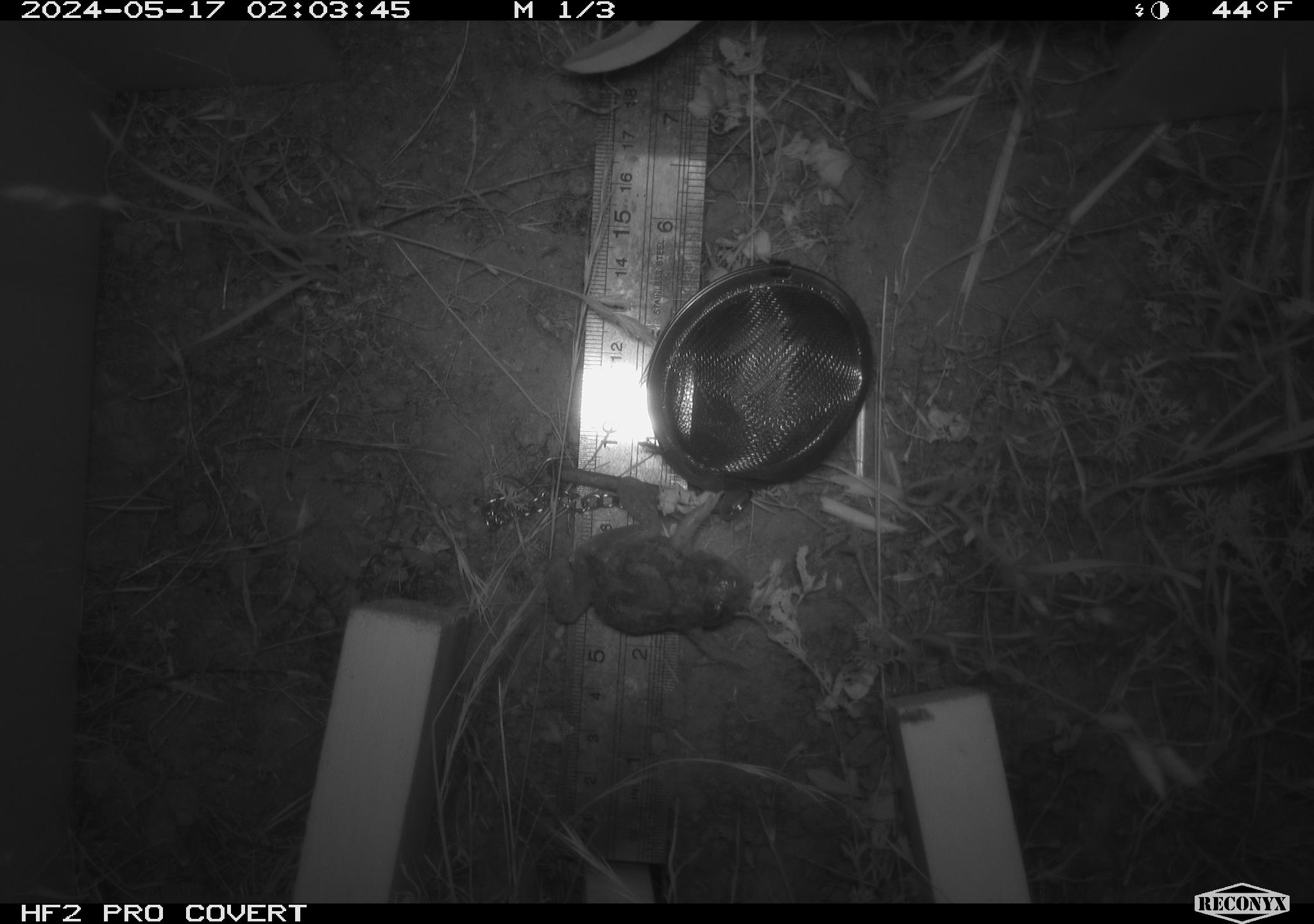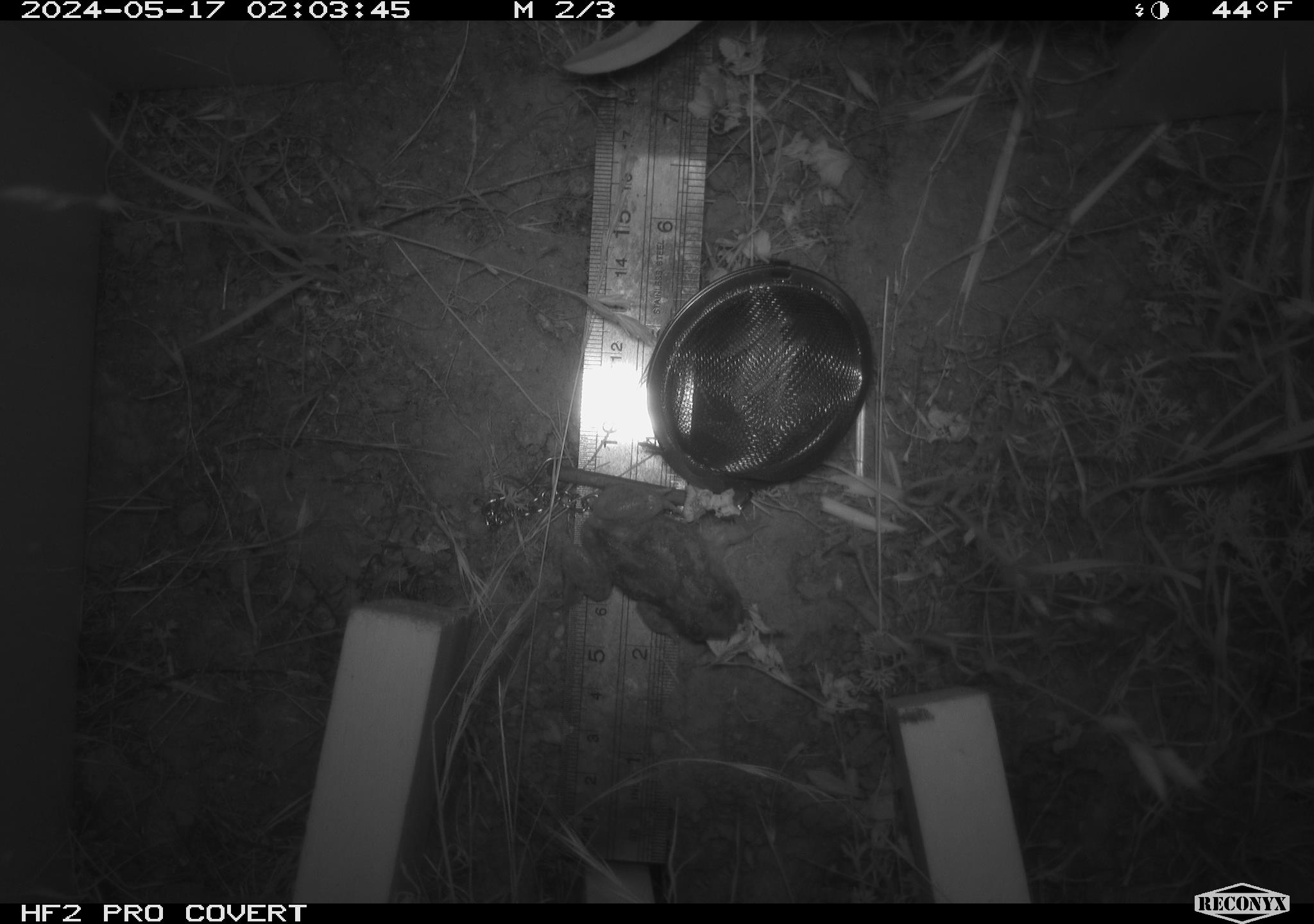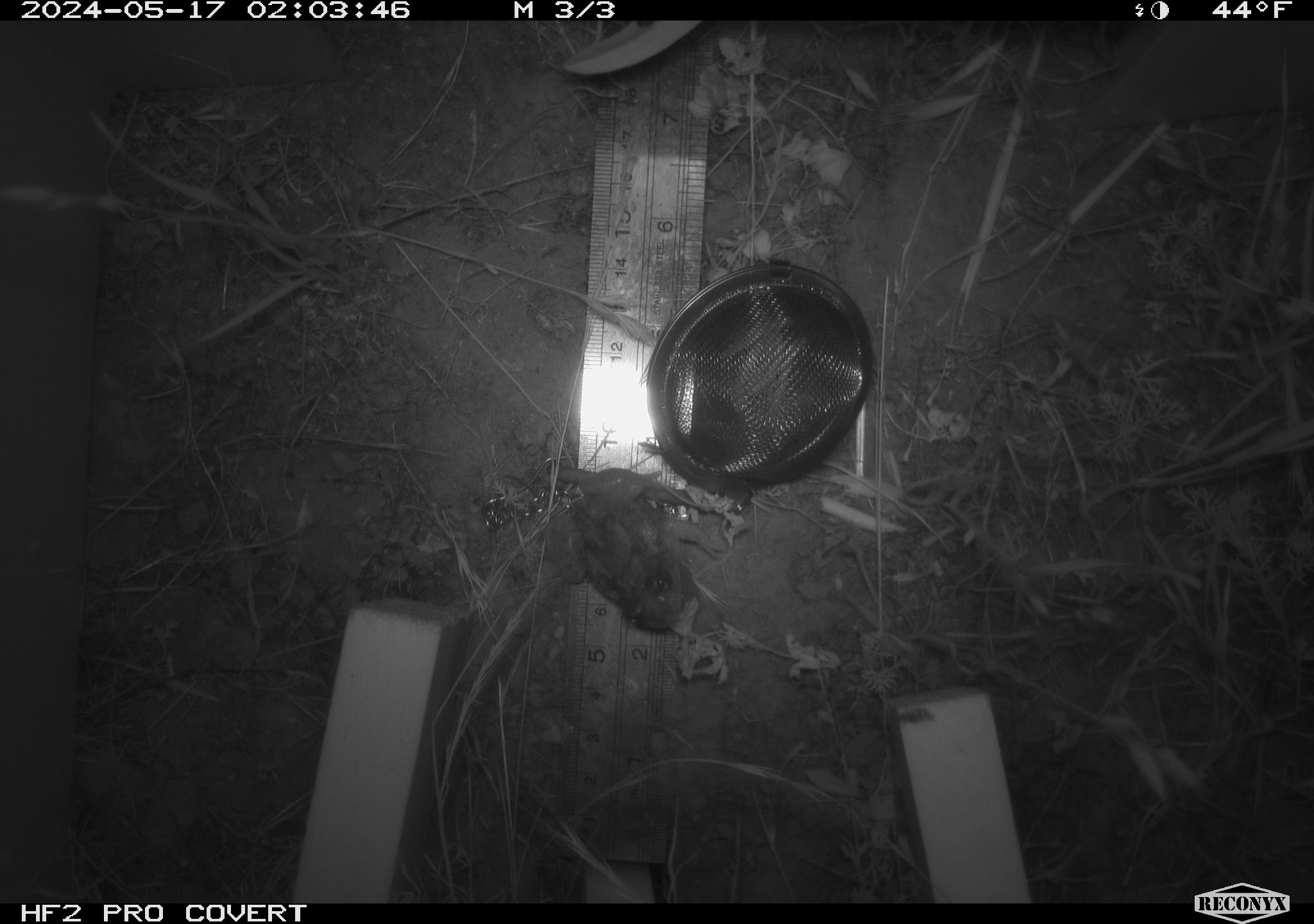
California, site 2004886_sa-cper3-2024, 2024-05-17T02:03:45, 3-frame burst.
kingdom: Animalia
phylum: Chordata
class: Amphibia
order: Anura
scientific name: Anura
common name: frogs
Frogs (Anura).